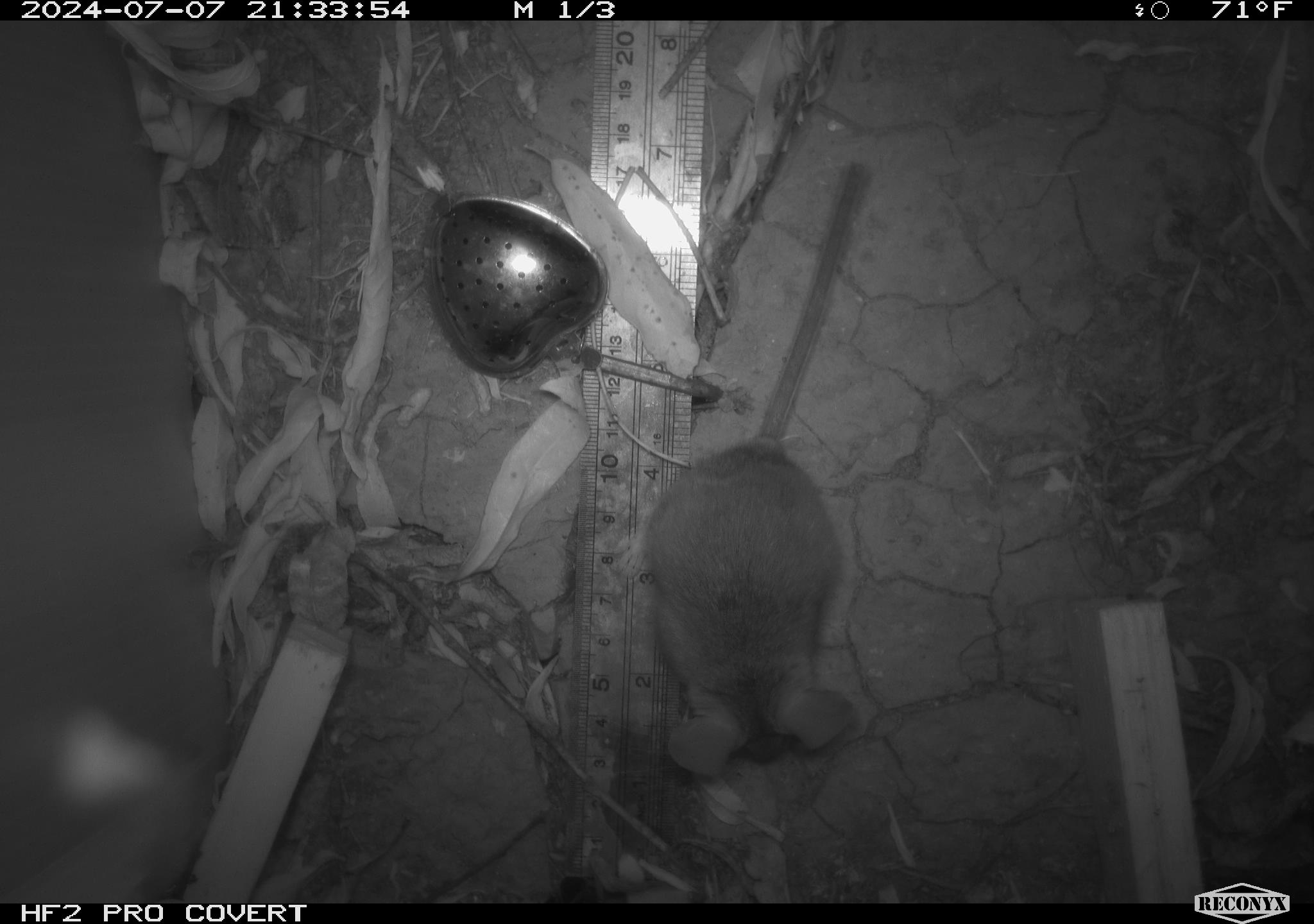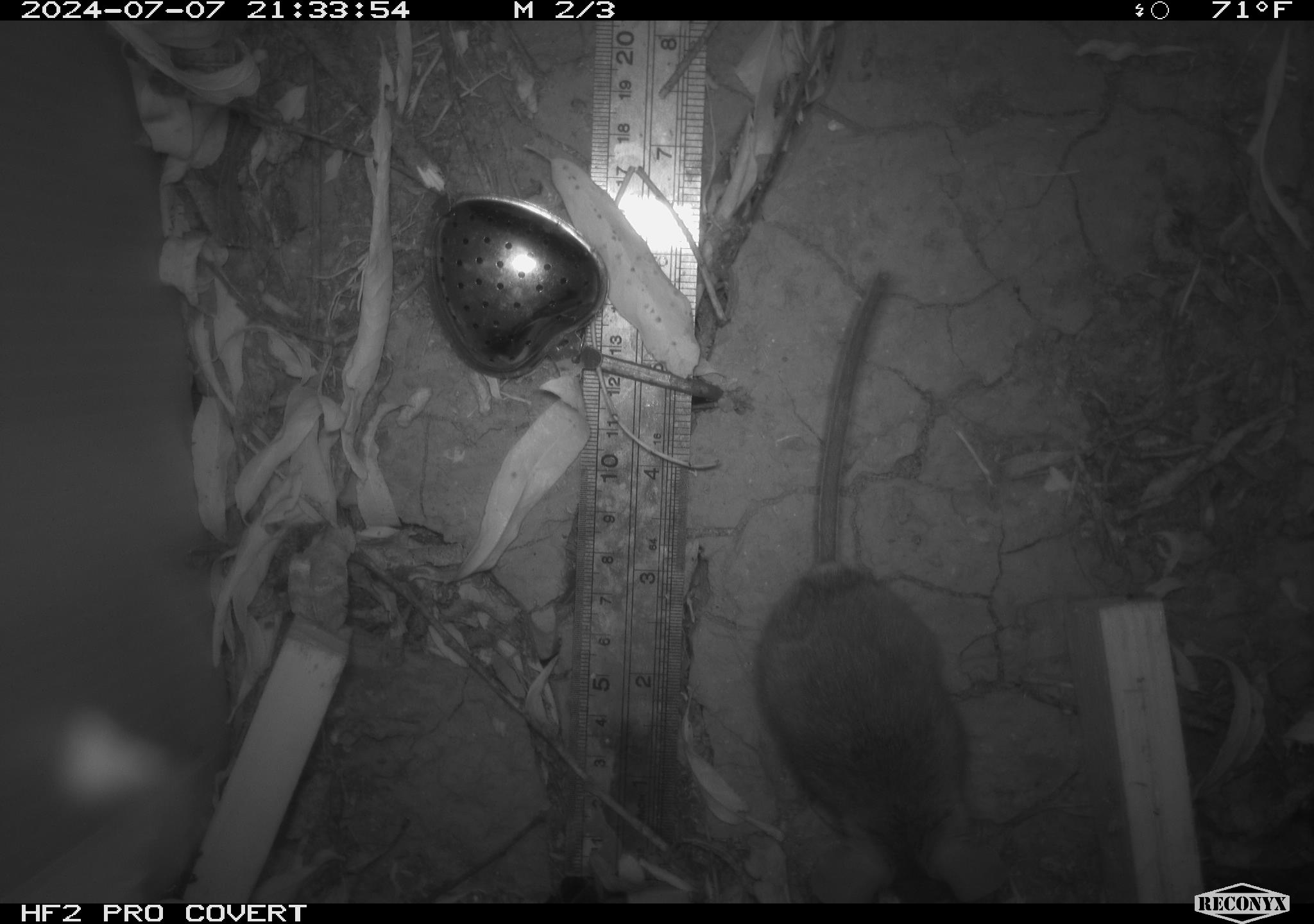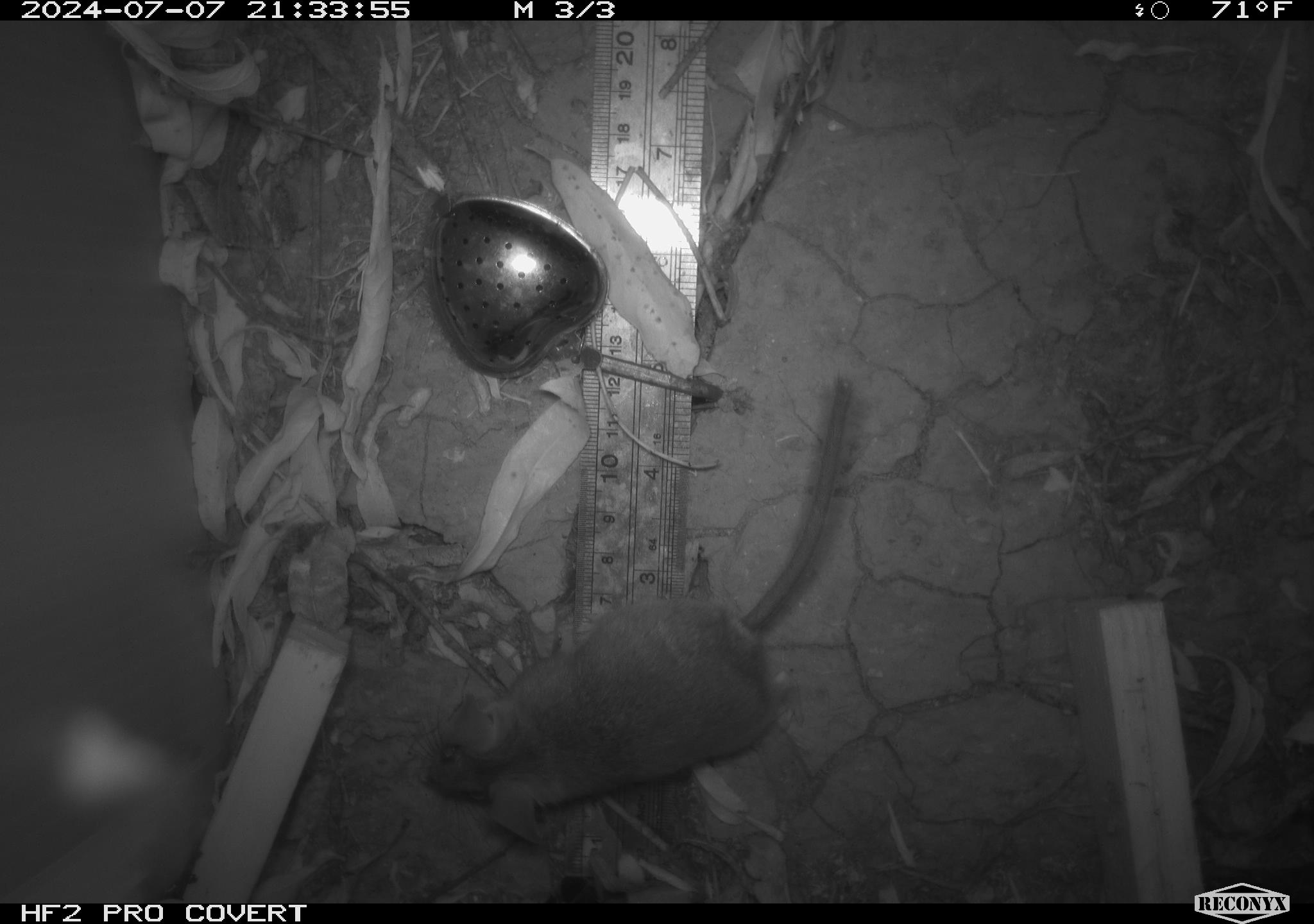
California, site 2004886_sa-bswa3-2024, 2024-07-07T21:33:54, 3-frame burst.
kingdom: Animalia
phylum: Chordata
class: Mammalia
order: Rodentia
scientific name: Rodentia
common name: mouse species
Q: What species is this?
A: Mouse species (Rodentia).